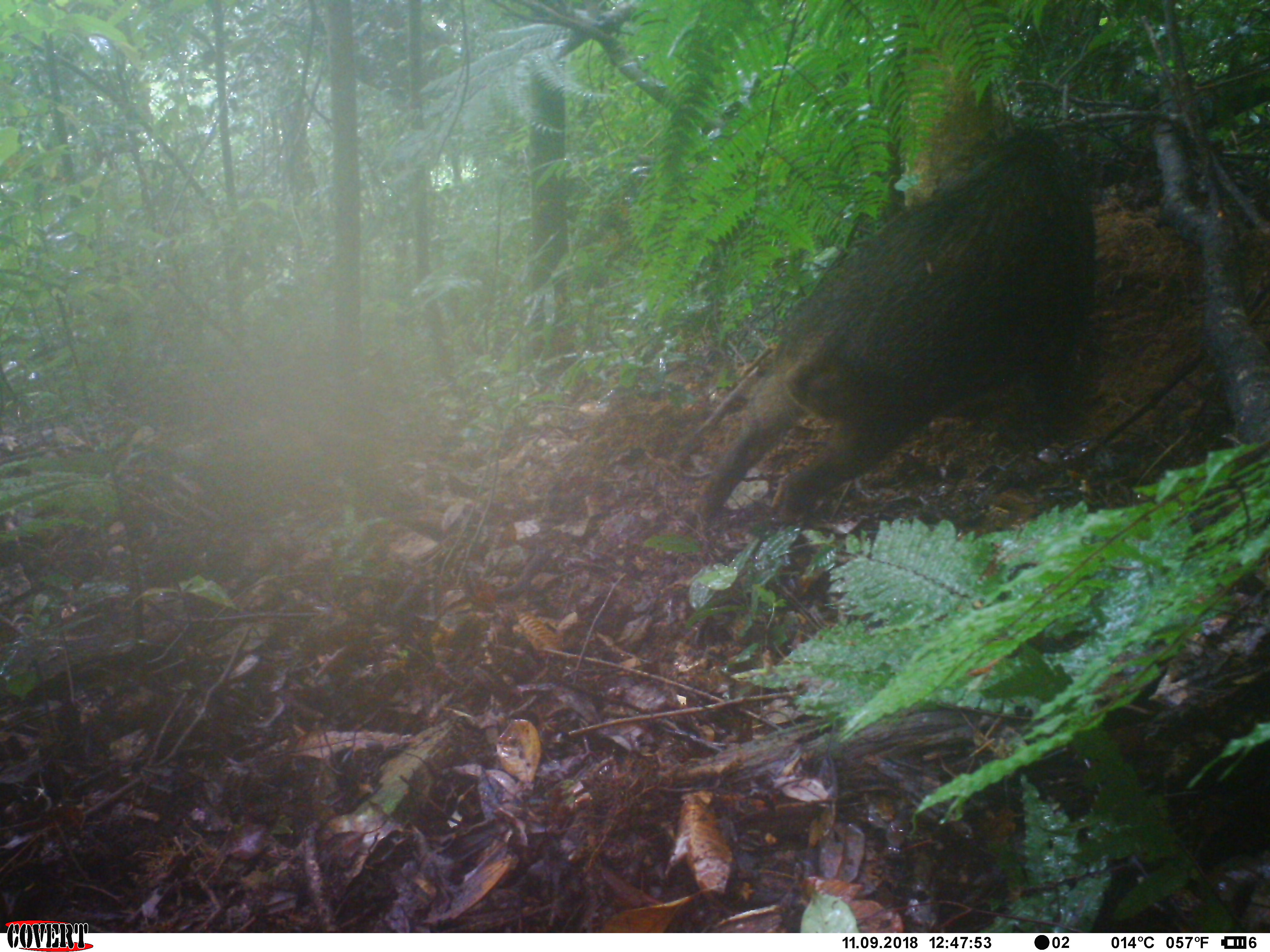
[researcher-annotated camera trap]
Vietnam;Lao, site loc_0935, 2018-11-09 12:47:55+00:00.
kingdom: Animalia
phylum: Chordata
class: Mammalia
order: Artiodactyla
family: Suidae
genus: Sus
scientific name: Sus scrofa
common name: eurasian wild pig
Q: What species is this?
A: Eurasian wild pig (Sus scrofa).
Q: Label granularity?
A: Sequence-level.